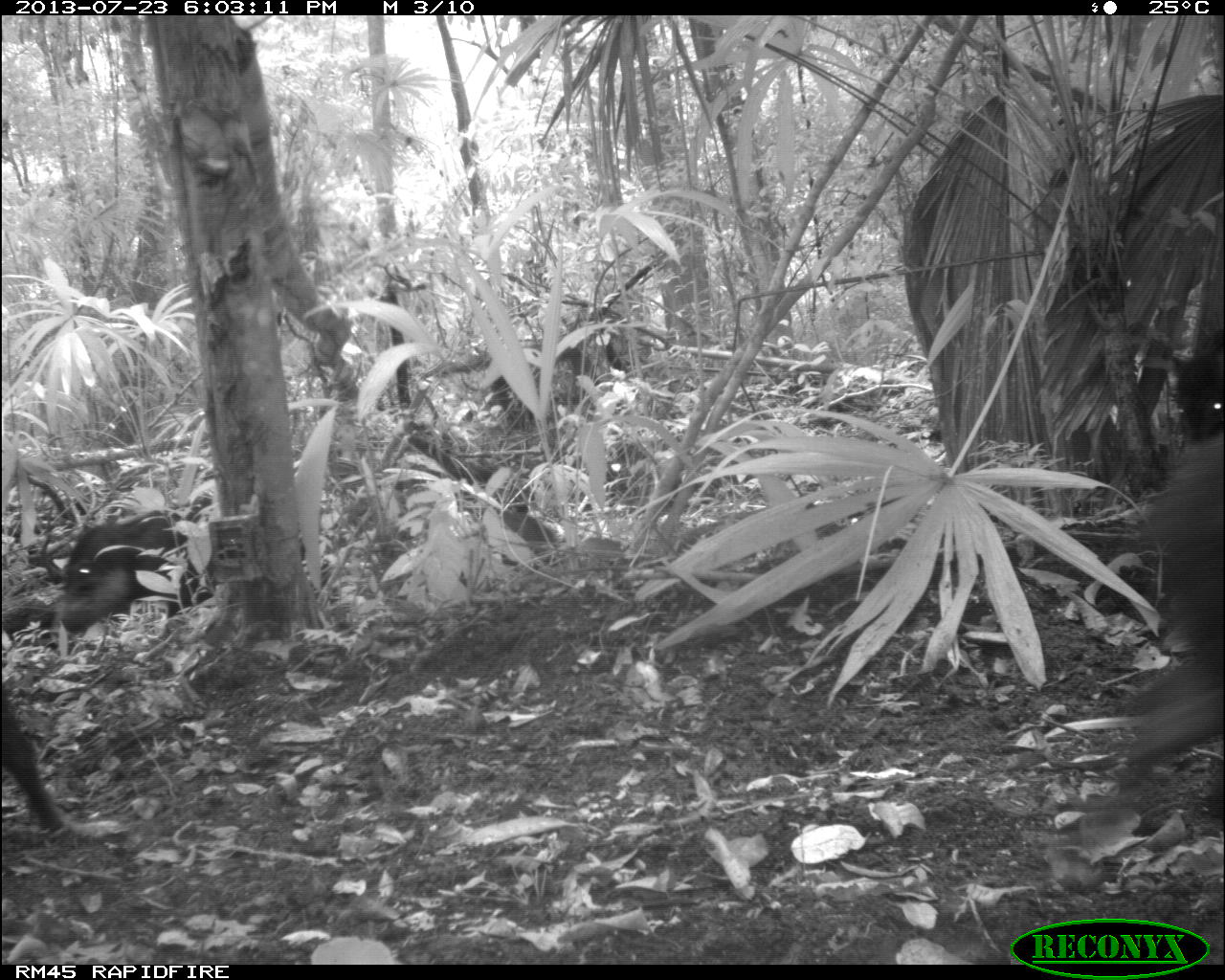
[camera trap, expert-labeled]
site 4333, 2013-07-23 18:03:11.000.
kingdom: Animalia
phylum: Chordata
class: Mammalia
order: Artiodactyla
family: Tayassuidae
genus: Tayassu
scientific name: Tayassu pecari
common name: white-lipped peccary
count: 1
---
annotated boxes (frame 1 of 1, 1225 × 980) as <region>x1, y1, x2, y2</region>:
tayassu pecari: <region>1115, 433, 1225, 830</region>; <region>47, 510, 212, 632</region>; <region>0, 683, 122, 839</region>; <region>1149, 332, 1225, 433</region>